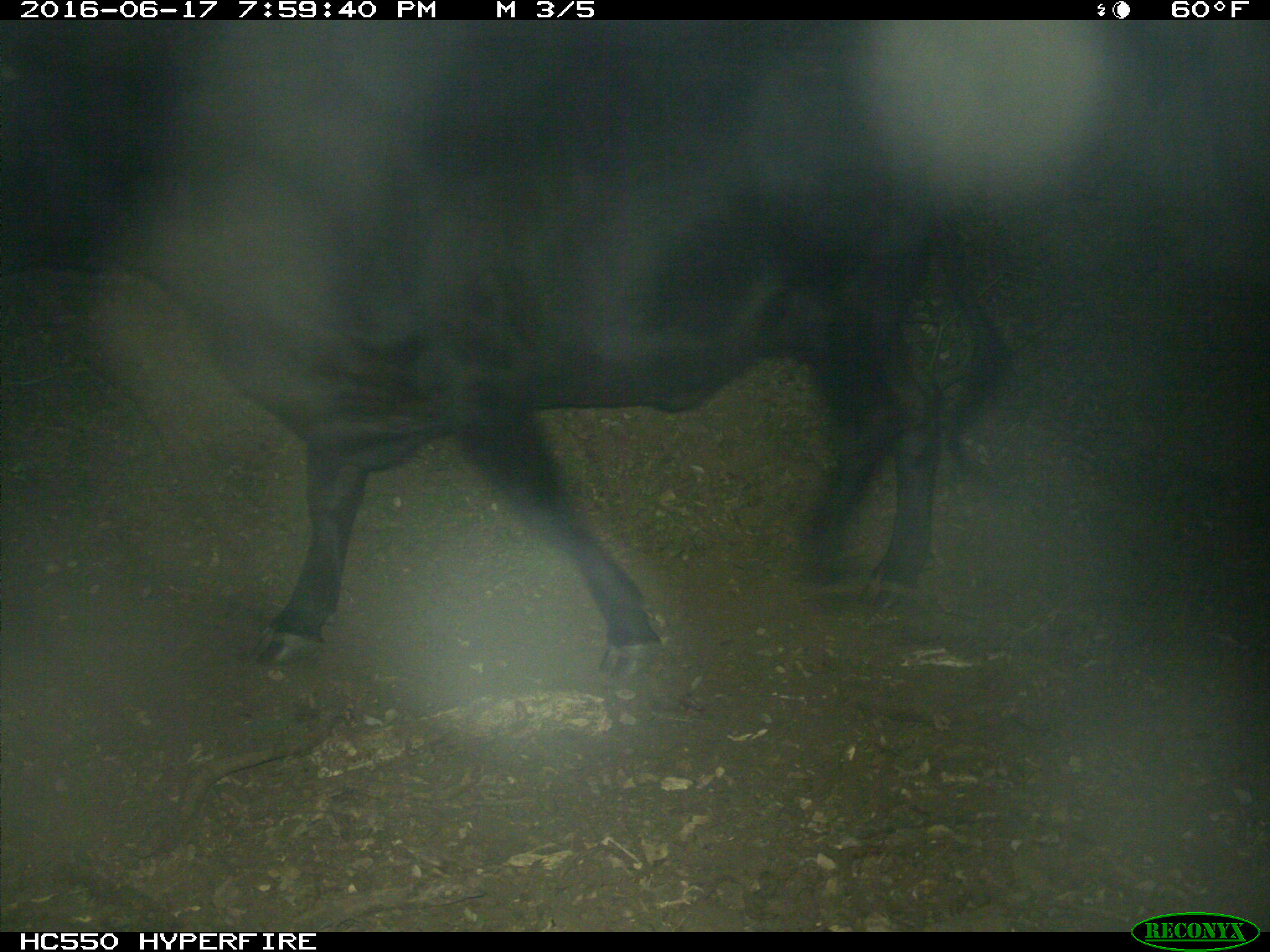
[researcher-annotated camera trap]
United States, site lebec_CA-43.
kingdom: Animalia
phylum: Chordata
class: Mammalia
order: Artiodactyla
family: Bovidae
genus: Bos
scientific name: Bos taurus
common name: domestic cow